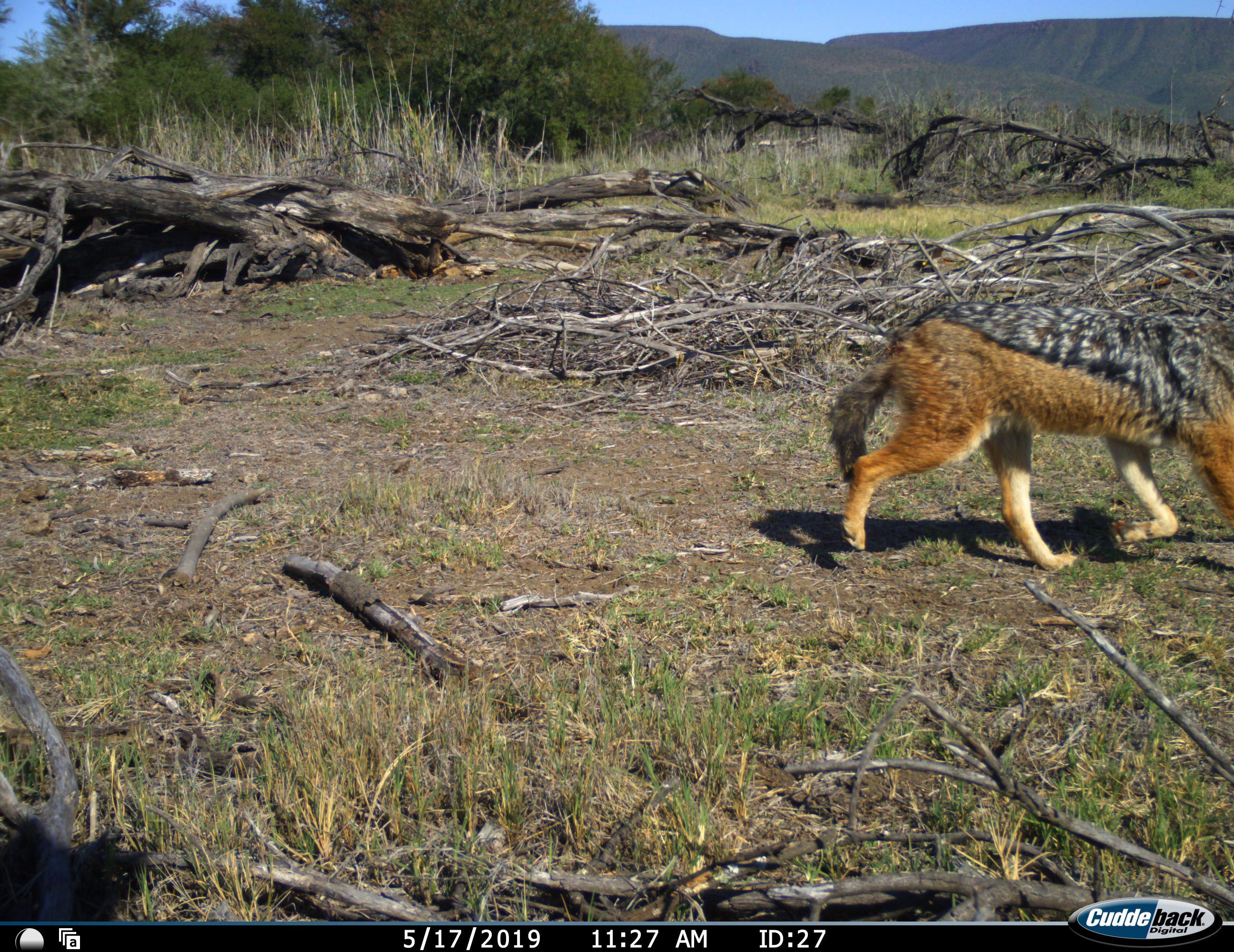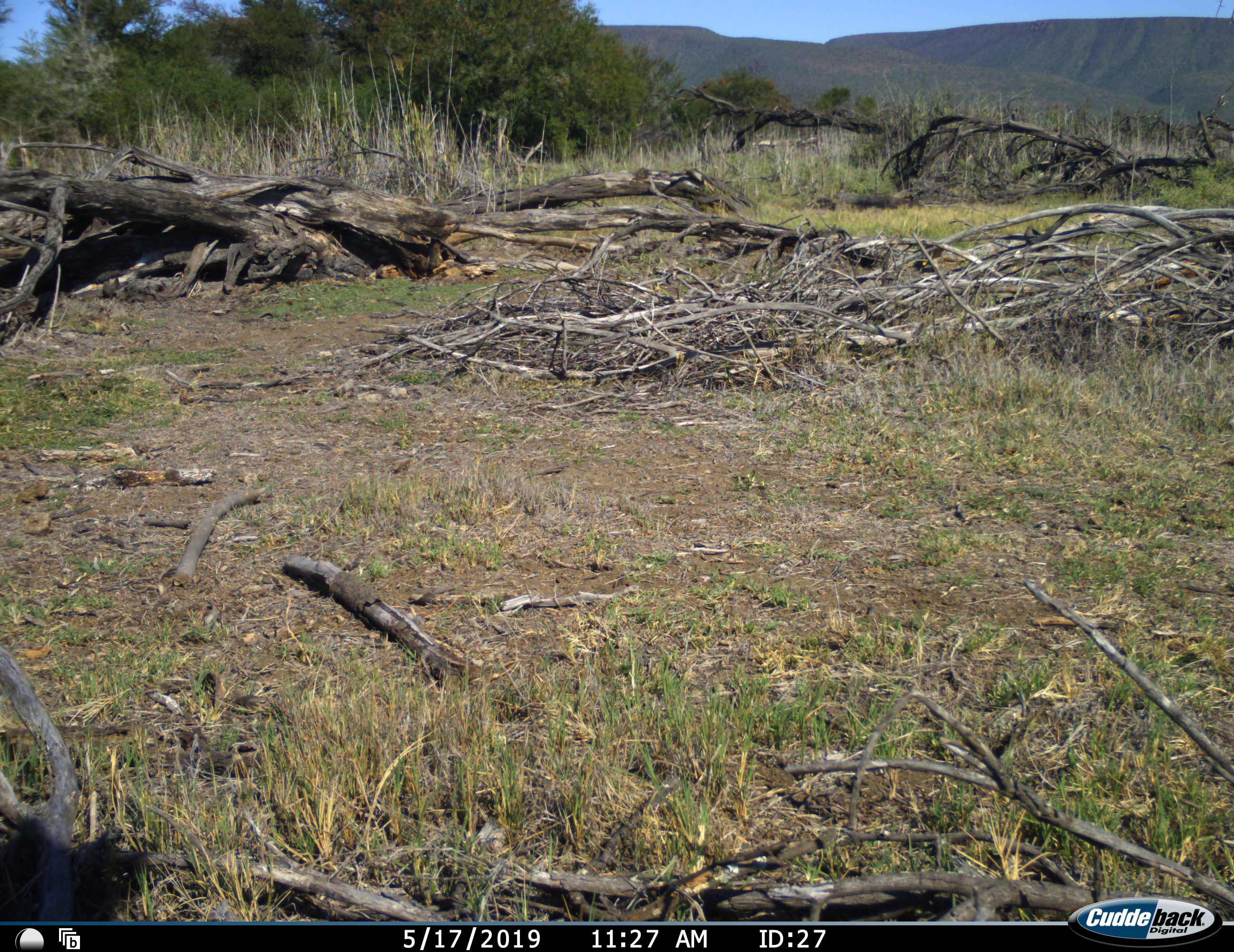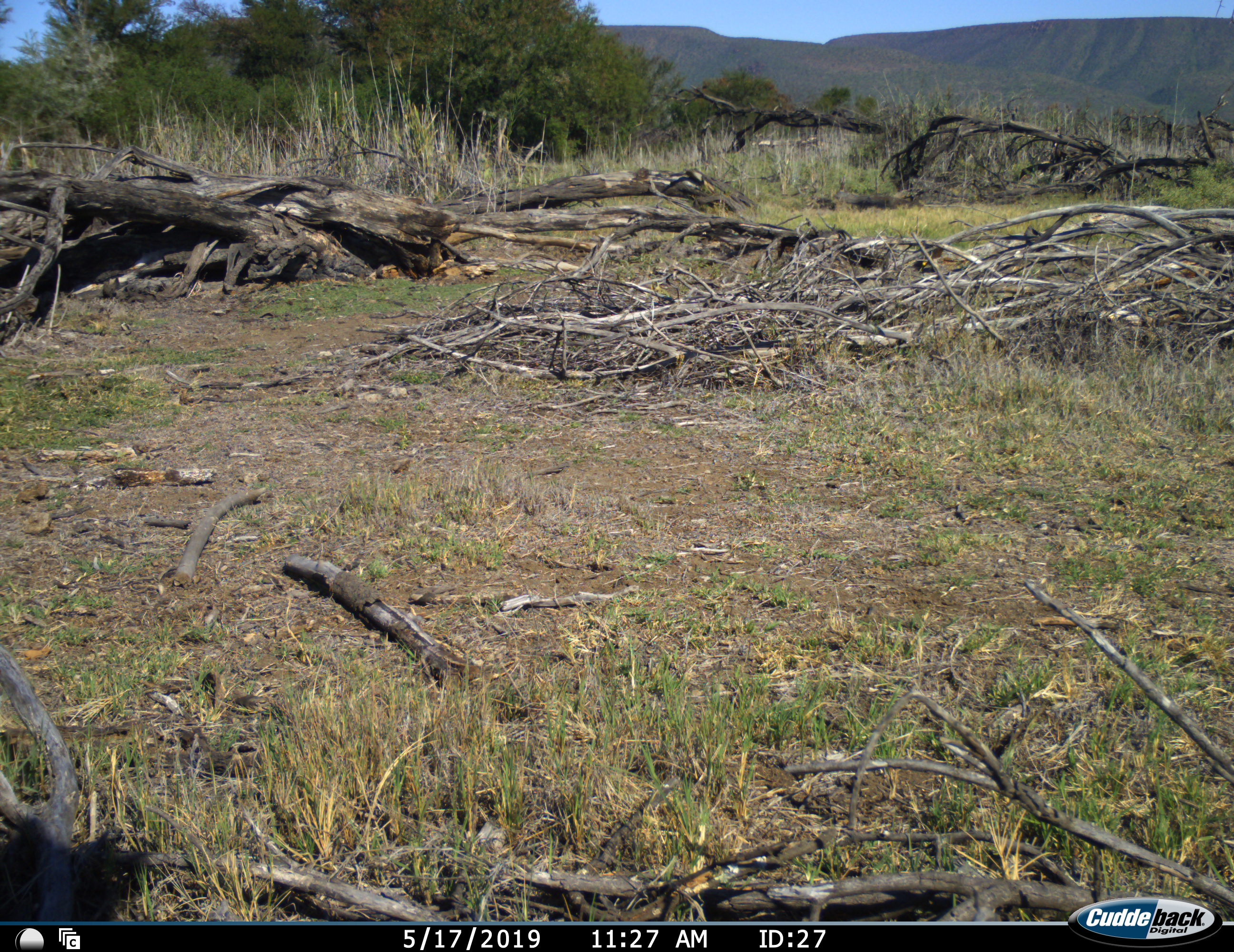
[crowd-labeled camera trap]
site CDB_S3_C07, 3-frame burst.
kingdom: Animalia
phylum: Chordata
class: Mammalia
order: Carnivora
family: Canidae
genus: Lupulella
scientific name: Lupulella mesomelas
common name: black-backed jackal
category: jackalblackbacked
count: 1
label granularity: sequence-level